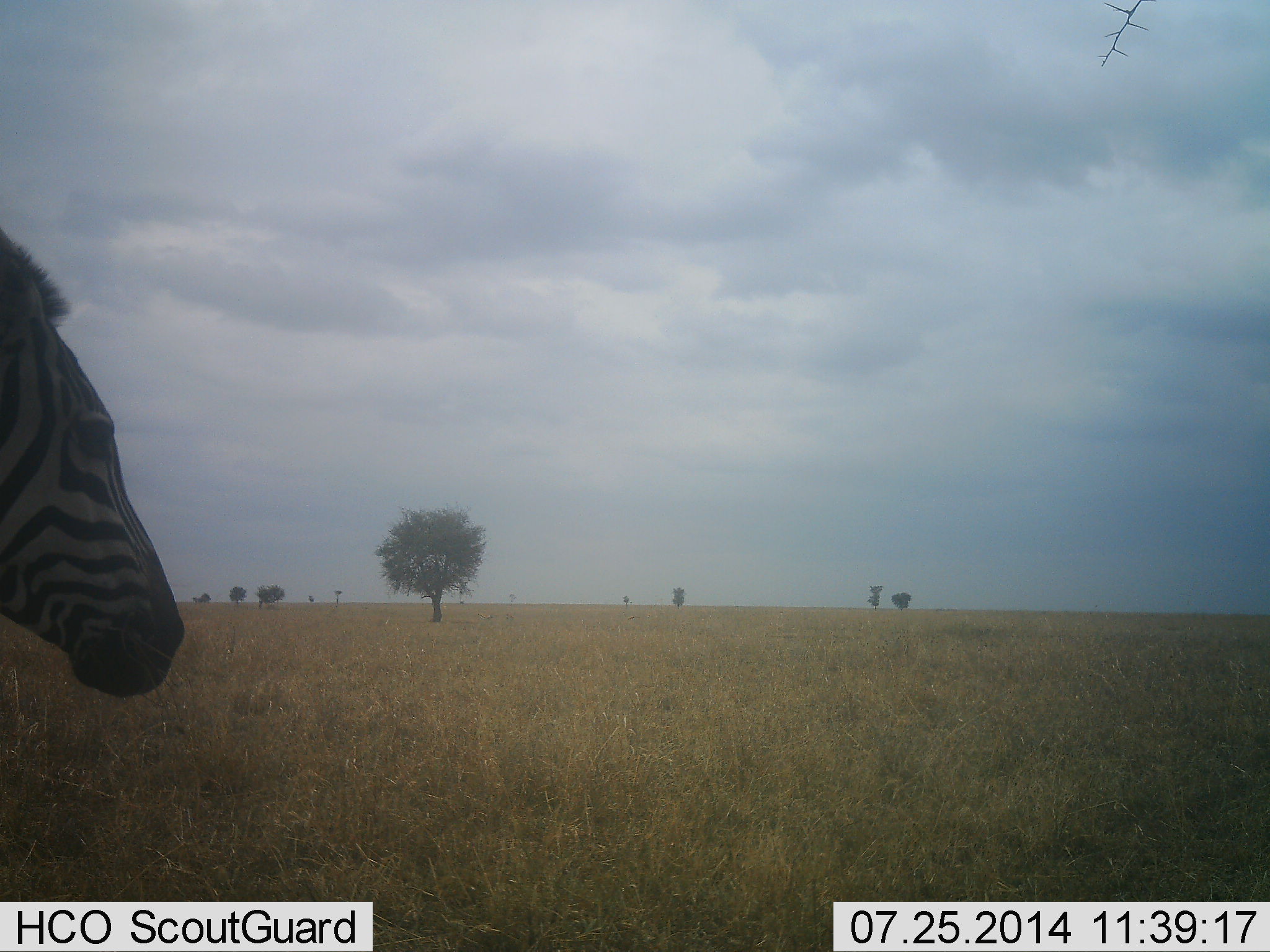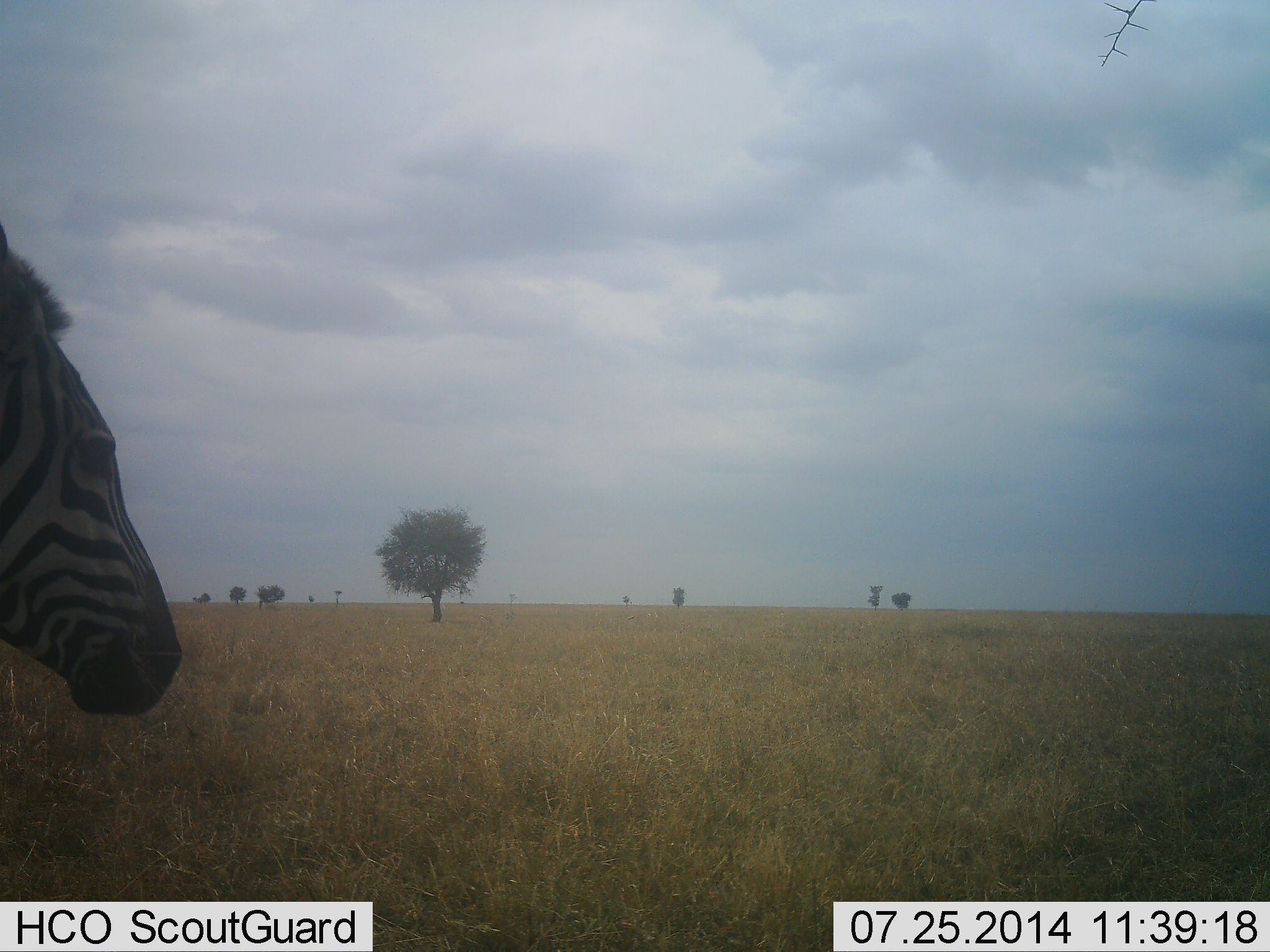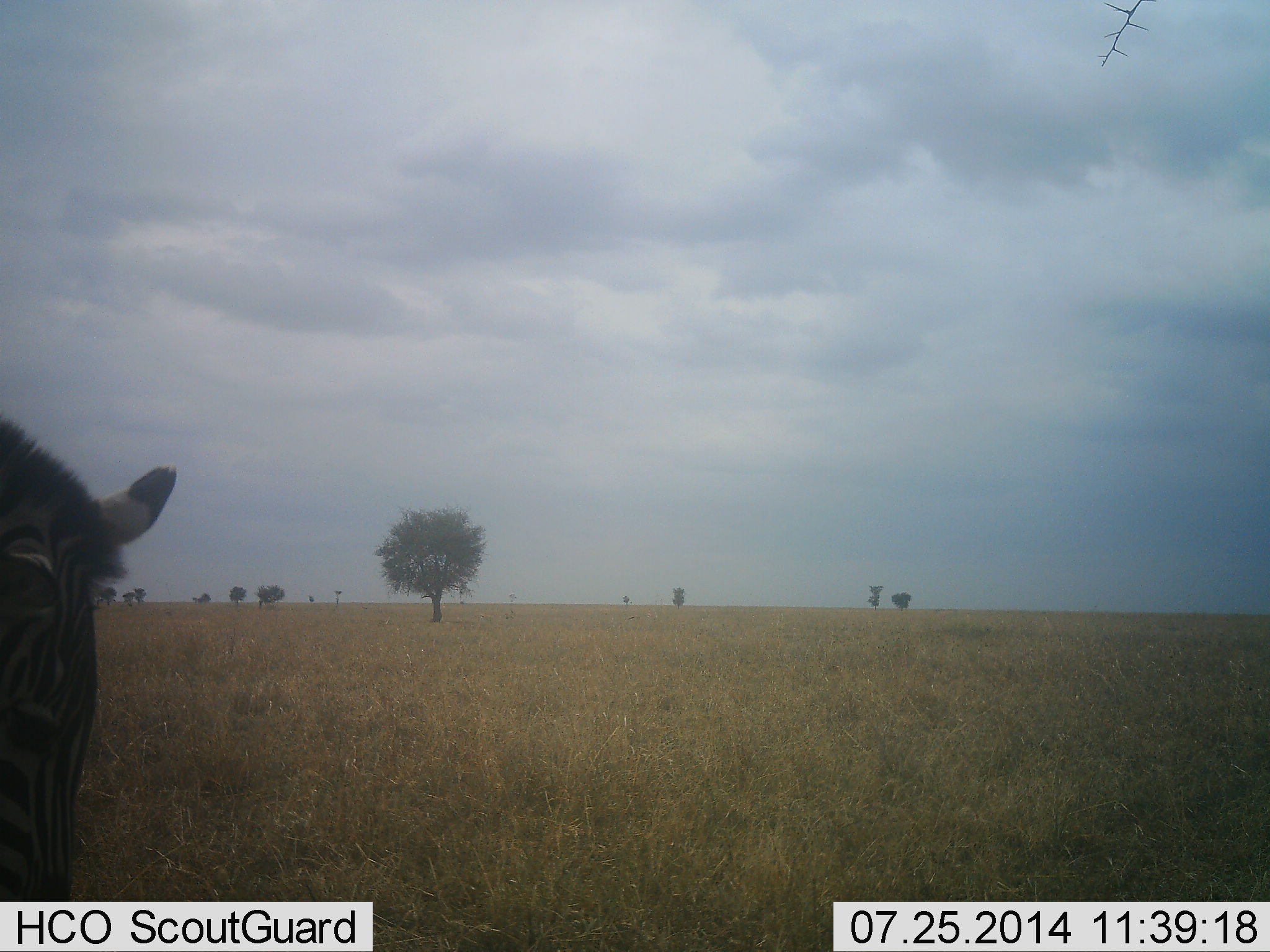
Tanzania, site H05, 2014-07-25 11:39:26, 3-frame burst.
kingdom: Animalia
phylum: Chordata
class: Mammalia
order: Perissodactyla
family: Equidae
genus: Equus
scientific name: Equus quagga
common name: plains zebra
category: zebra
Zebra (plains zebra) (Equus quagga), count 1. Behavior (volunteer vote fractions): standing 90%, resting 0%, moving 10%, interacting 10%. Young present (vote fraction): 0%. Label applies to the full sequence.